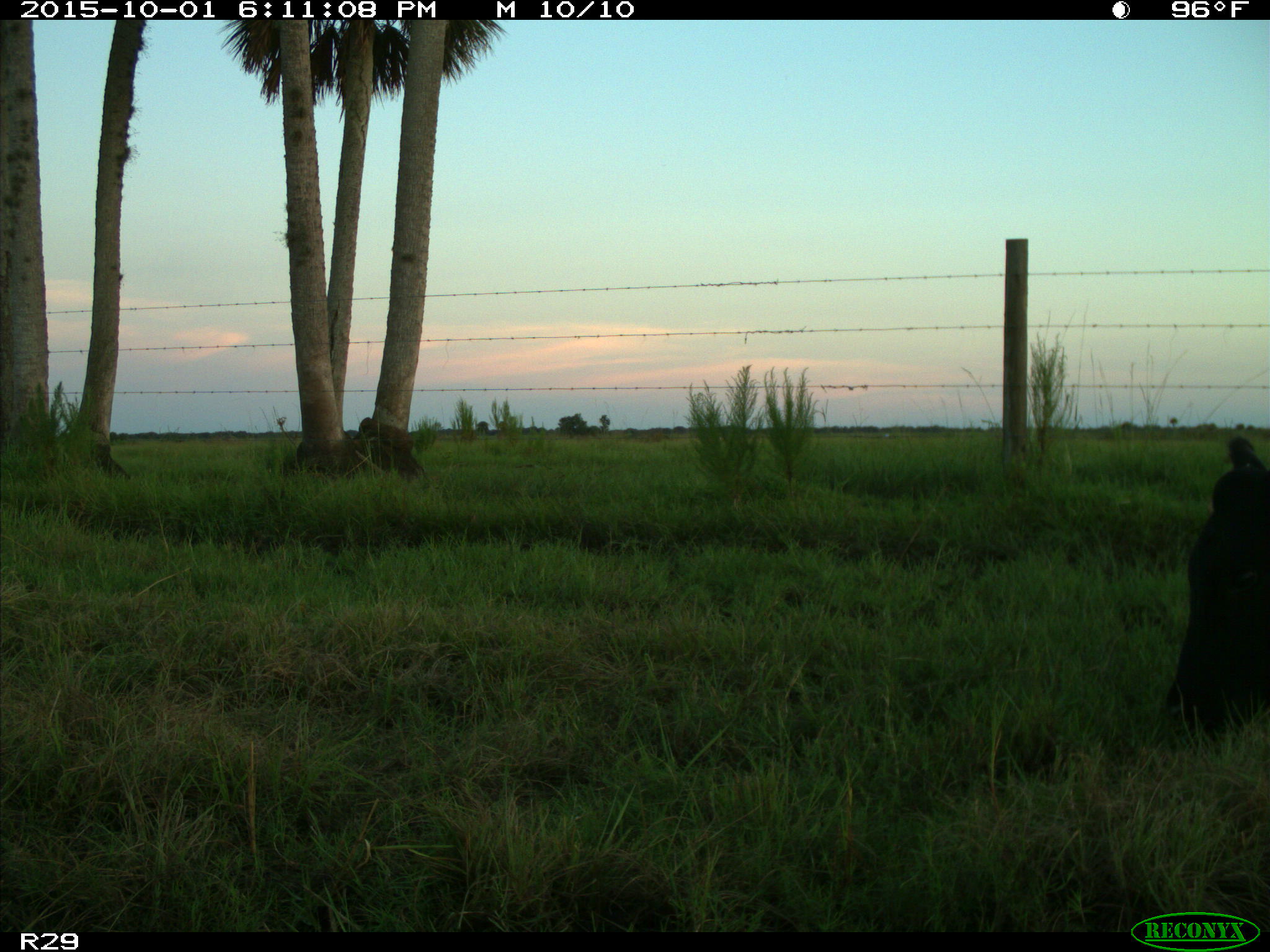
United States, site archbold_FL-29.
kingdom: Animalia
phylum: Chordata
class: Mammalia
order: Artiodactyla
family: Bovidae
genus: Bos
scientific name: Bos taurus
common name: domestic cow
Bos taurus (domestic cow).